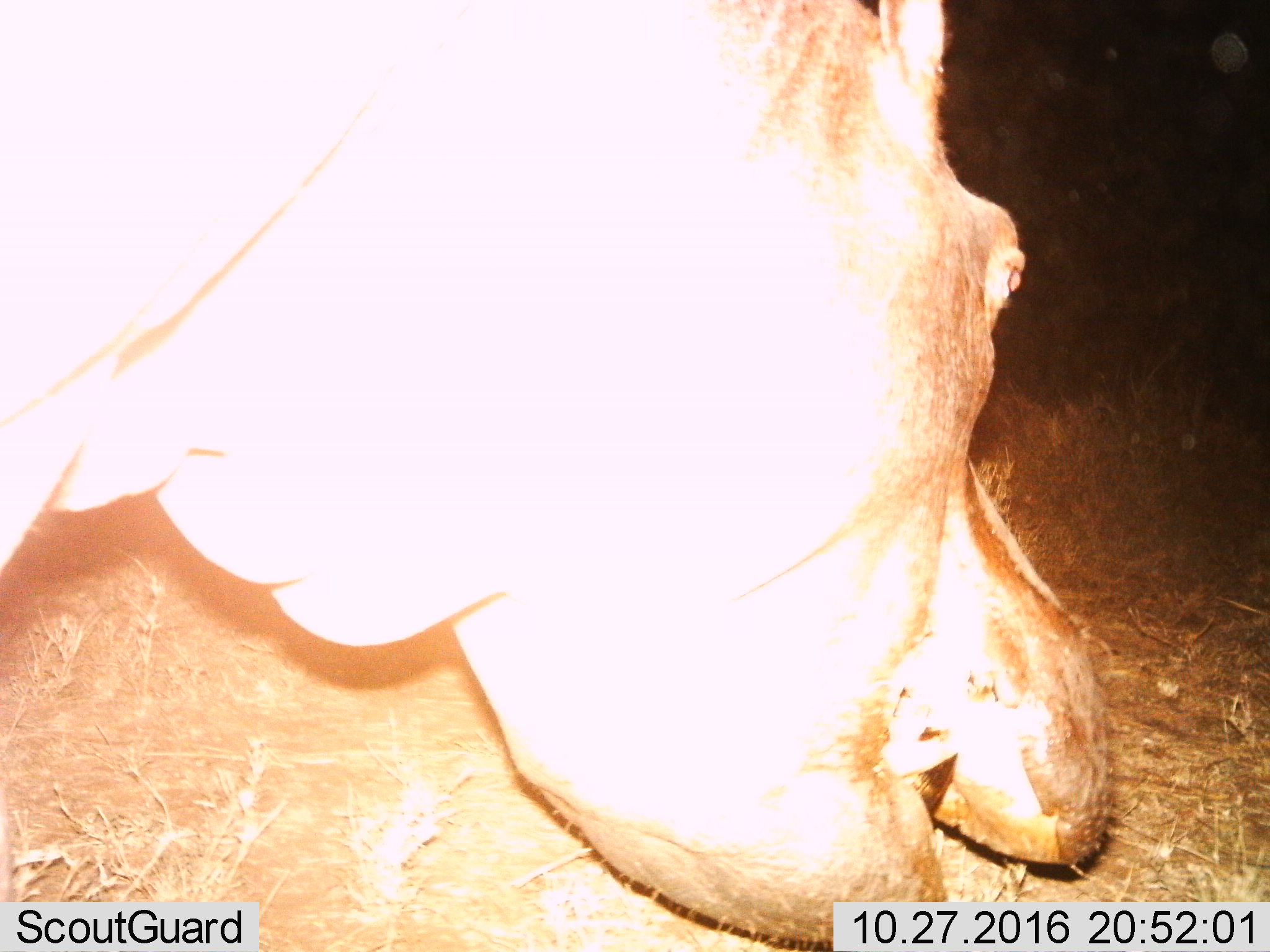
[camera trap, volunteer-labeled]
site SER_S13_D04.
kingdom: Animalia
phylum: Chordata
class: Mammalia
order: Artiodactyla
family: Hippopotamidae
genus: Hippopotamus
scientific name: Hippopotamus amphibius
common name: hippopotamus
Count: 1.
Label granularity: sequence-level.